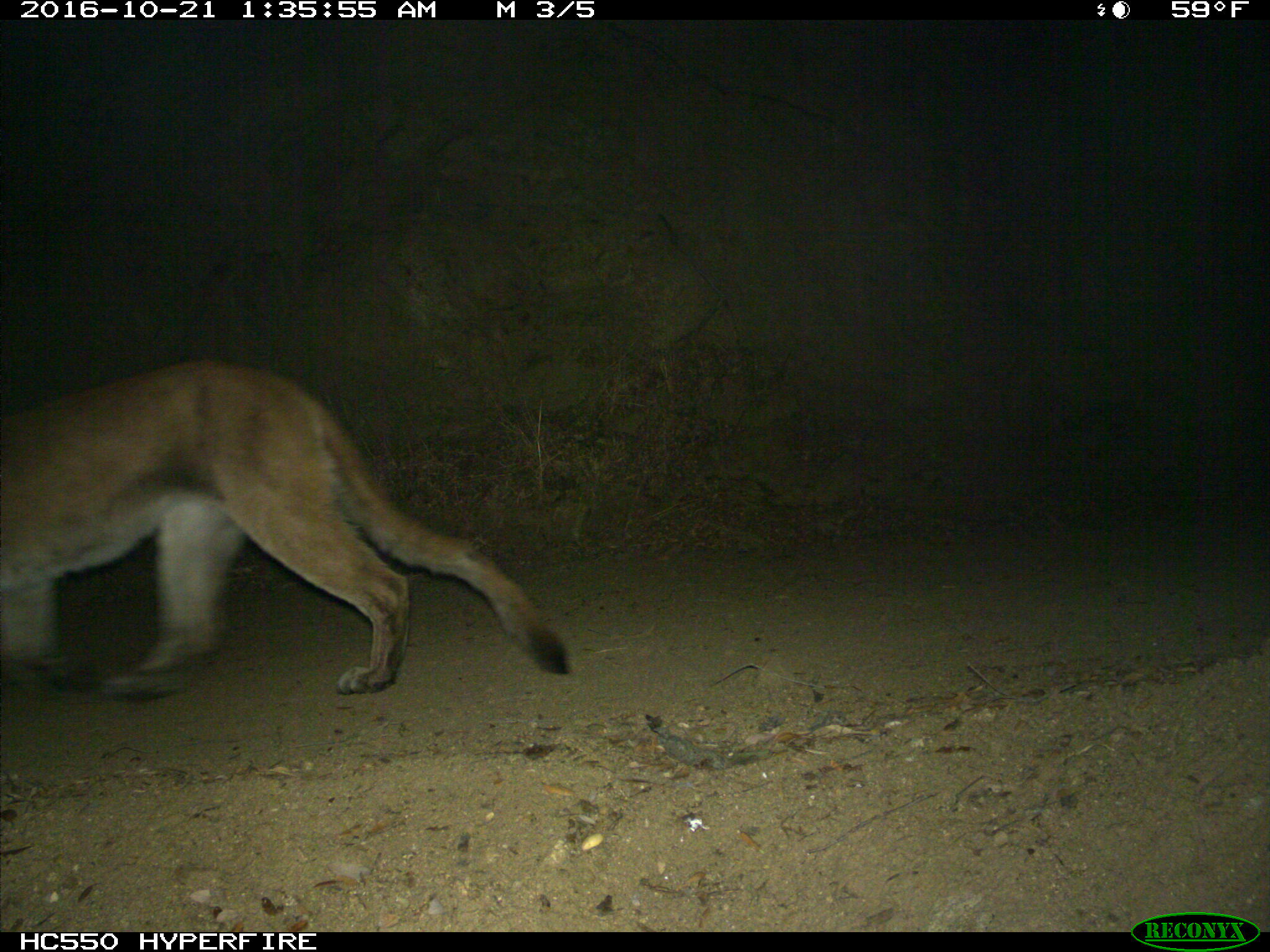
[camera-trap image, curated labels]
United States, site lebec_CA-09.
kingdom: Animalia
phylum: Chordata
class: Mammalia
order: Carnivora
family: Felidae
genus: Puma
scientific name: Puma concolor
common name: mountain lion